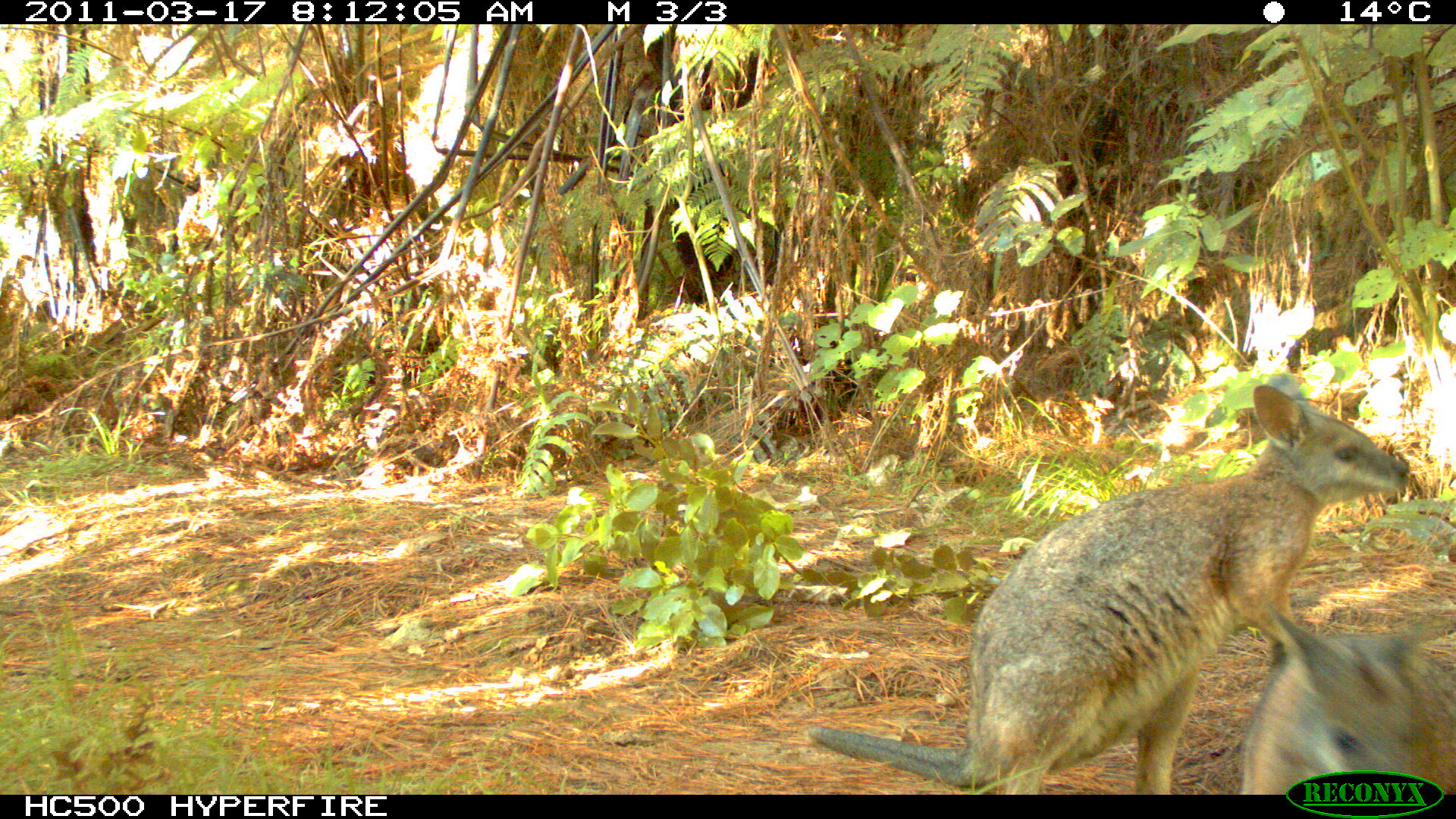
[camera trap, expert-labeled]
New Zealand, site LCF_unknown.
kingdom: Animalia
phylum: Chordata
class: Mammalia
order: Diprotodontia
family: Macropodidae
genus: Notamacropus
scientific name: Notamacropus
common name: wallaby